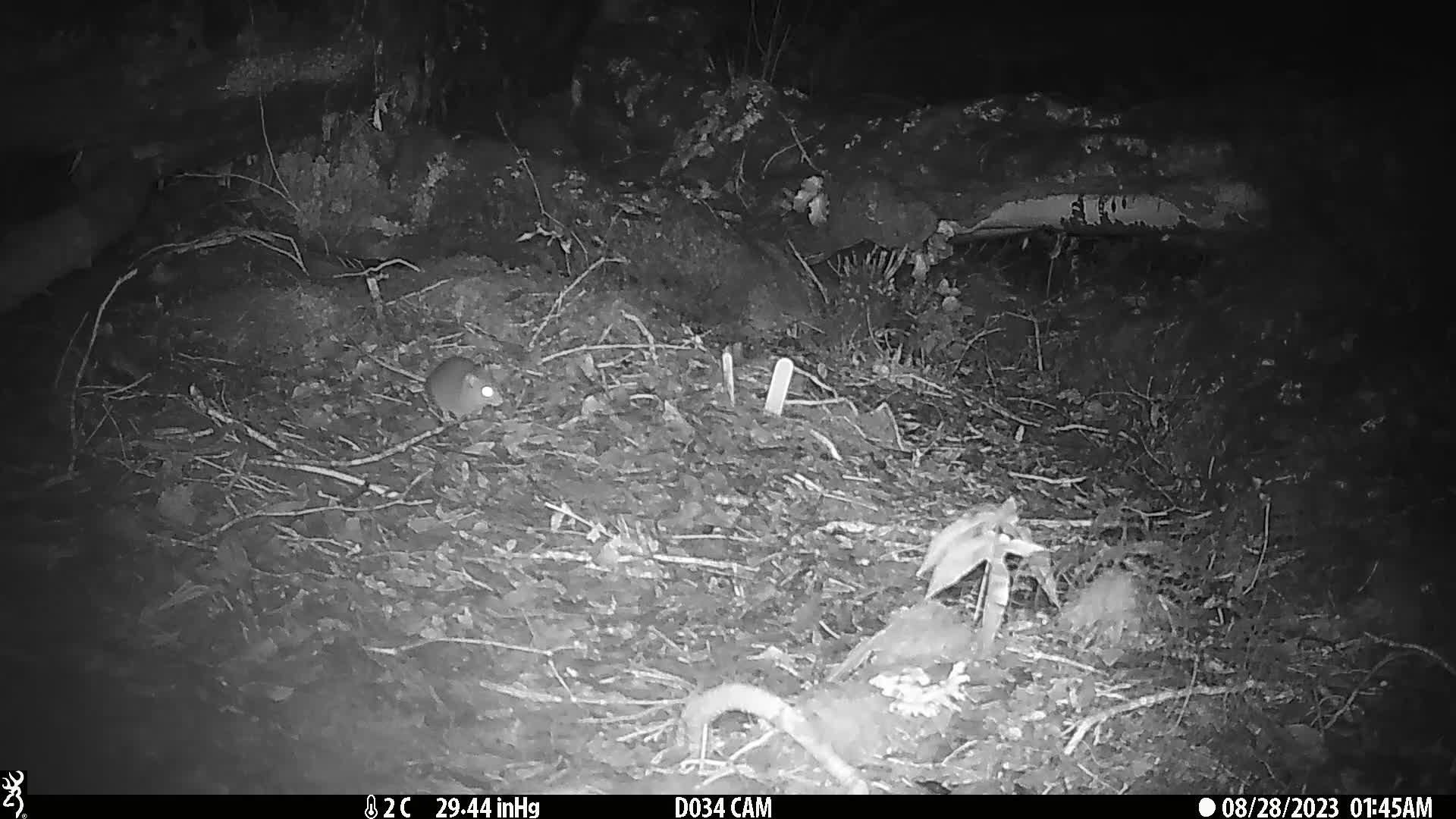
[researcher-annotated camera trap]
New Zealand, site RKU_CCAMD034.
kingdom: Animalia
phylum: Chordata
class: Mammalia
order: Rodentia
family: Muridae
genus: Rattus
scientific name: Rattus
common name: rat